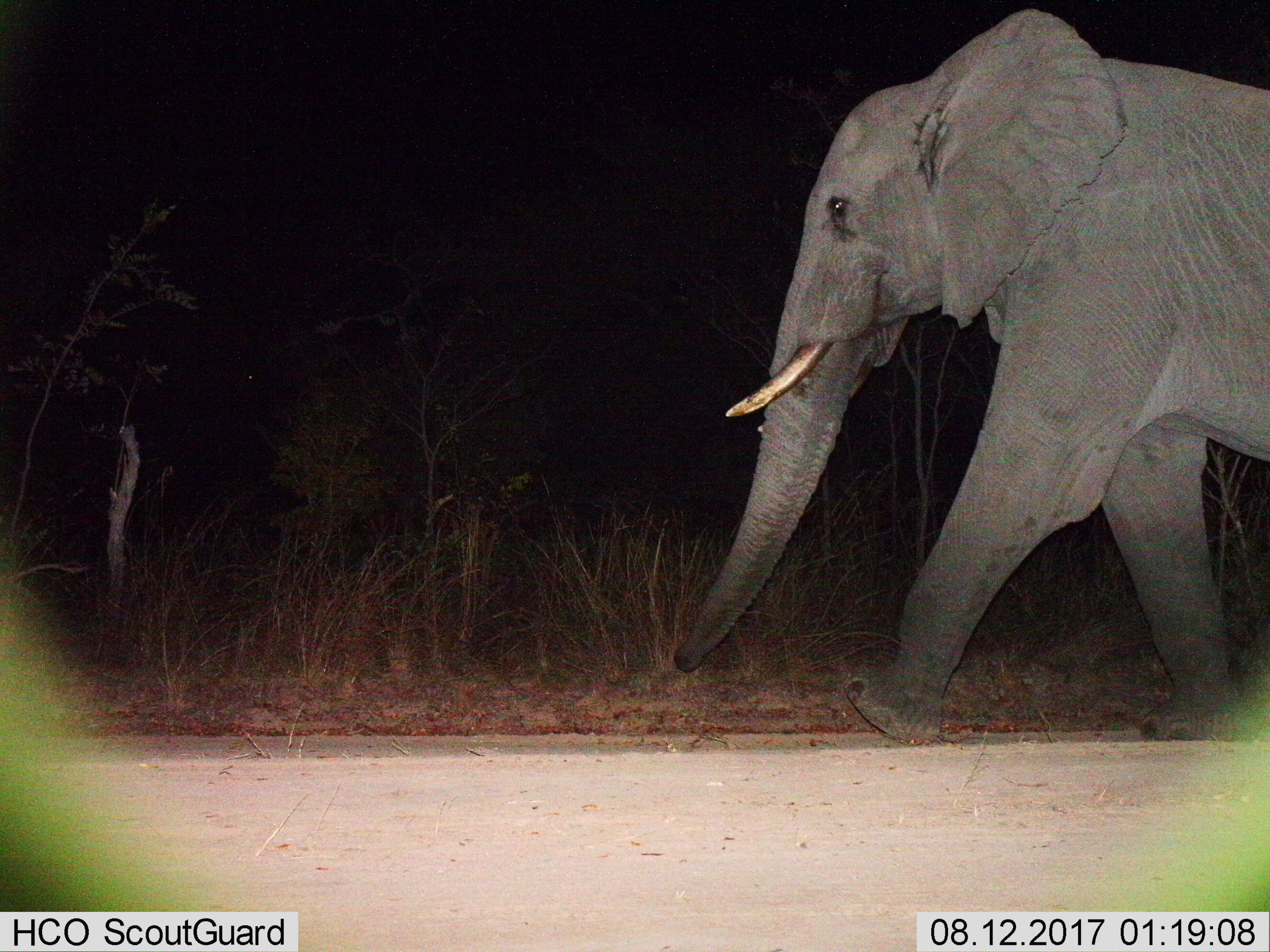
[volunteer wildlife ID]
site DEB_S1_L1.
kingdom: Animalia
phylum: Chordata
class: Mammalia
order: Proboscidea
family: Elephantidae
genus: Loxodonta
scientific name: Loxodonta africana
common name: african bush elephant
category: elephant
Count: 1.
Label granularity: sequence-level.